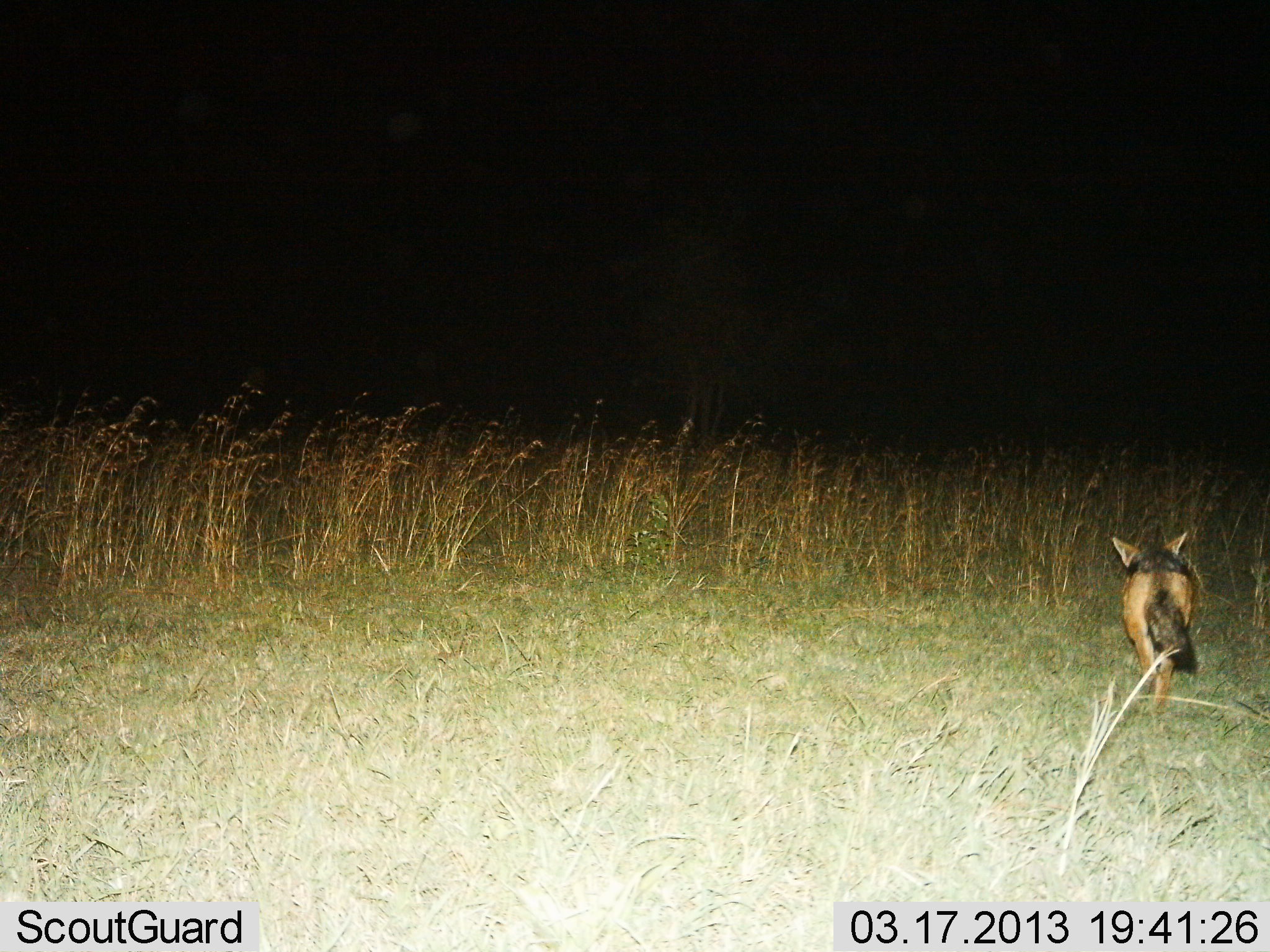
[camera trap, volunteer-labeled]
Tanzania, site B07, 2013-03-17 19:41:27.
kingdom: Animalia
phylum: Chordata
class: Mammalia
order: Carnivora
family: Canidae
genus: Lupulella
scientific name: Lupulella mesomelas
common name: black-backed jackal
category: jackal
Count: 1.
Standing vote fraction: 0%.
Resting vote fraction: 0%.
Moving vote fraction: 100%.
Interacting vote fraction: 0%.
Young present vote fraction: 0%.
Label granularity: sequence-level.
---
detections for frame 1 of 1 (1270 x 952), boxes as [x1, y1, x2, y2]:
animal: [1111, 529, 1202, 719]